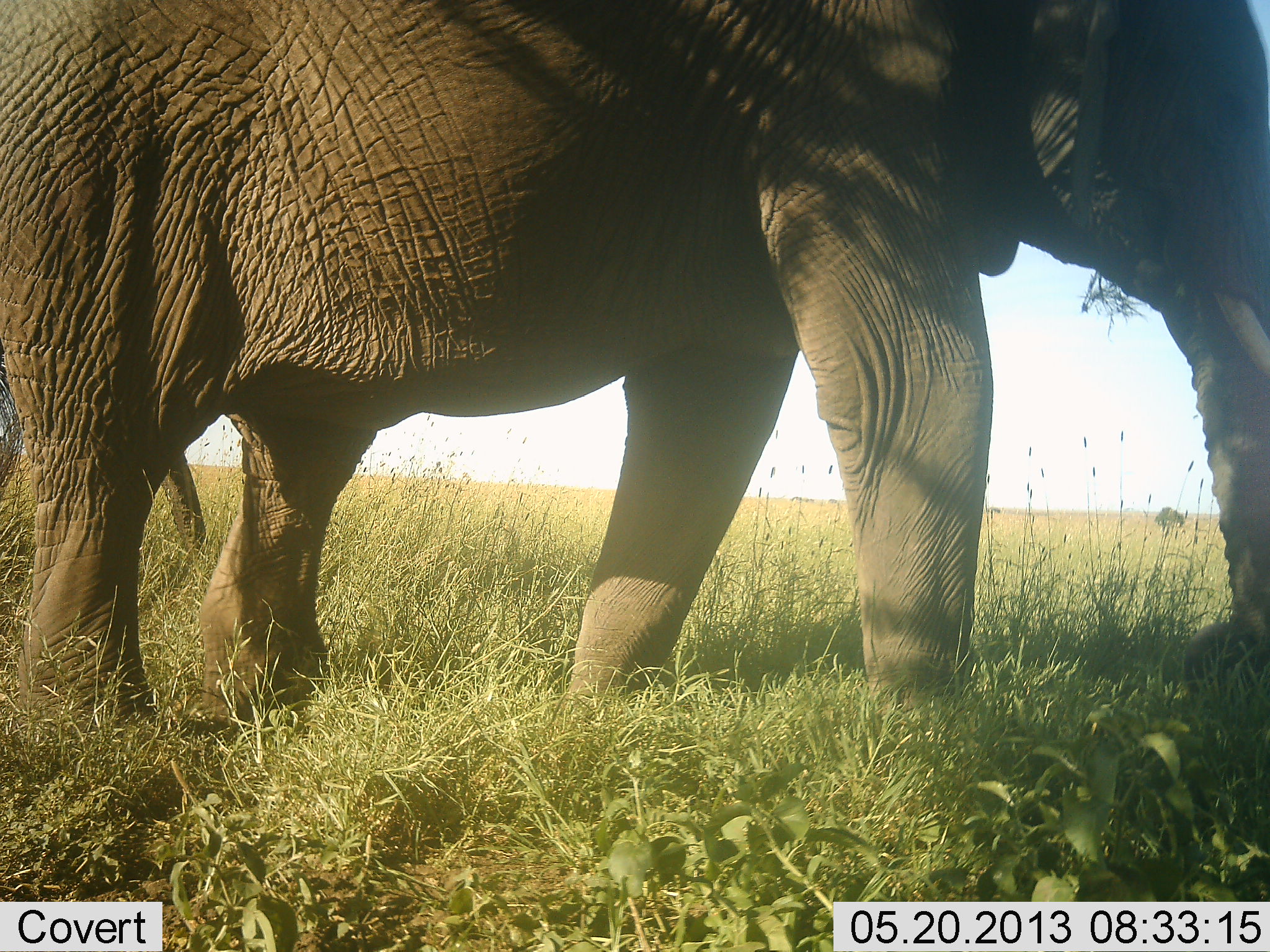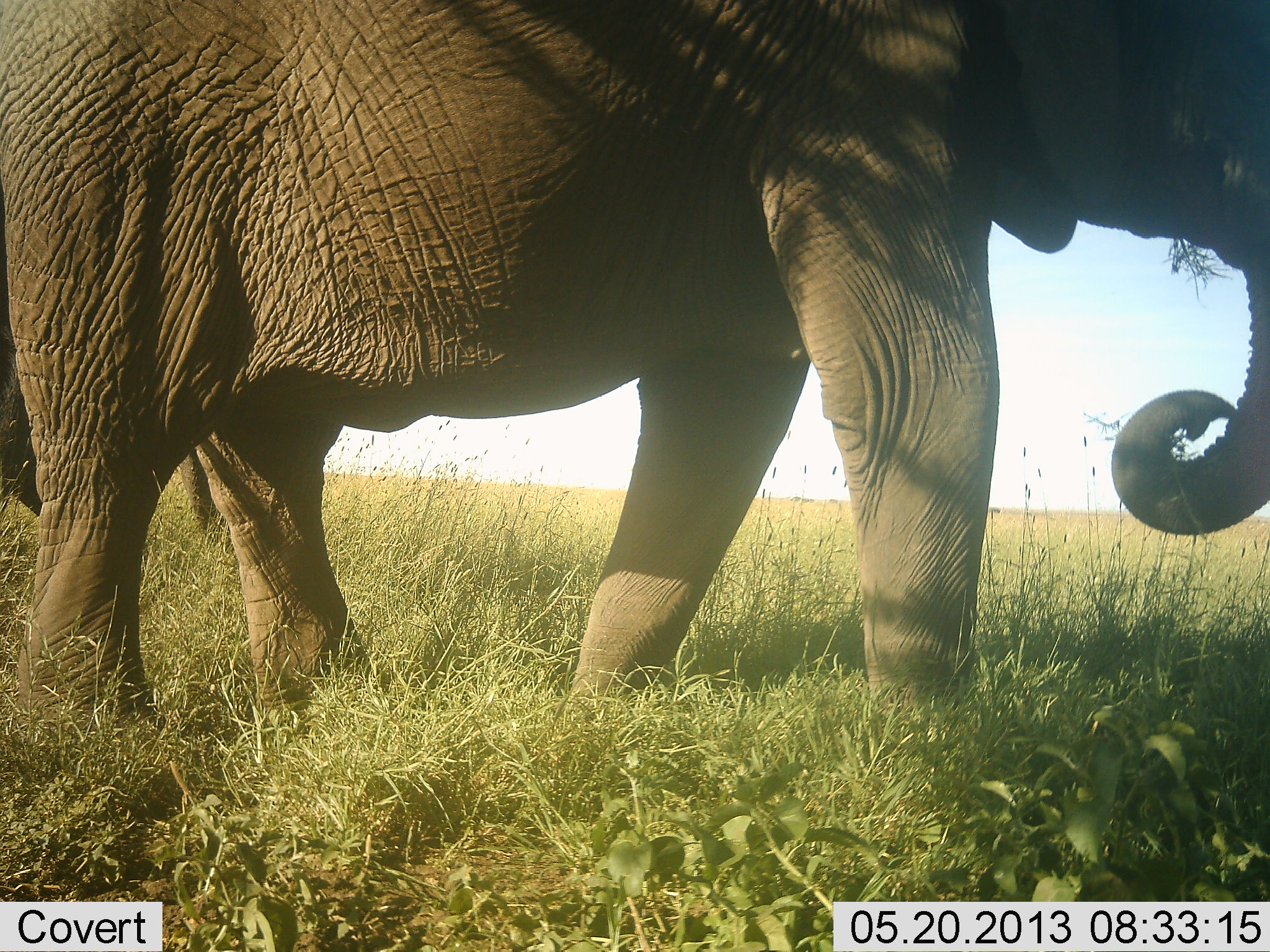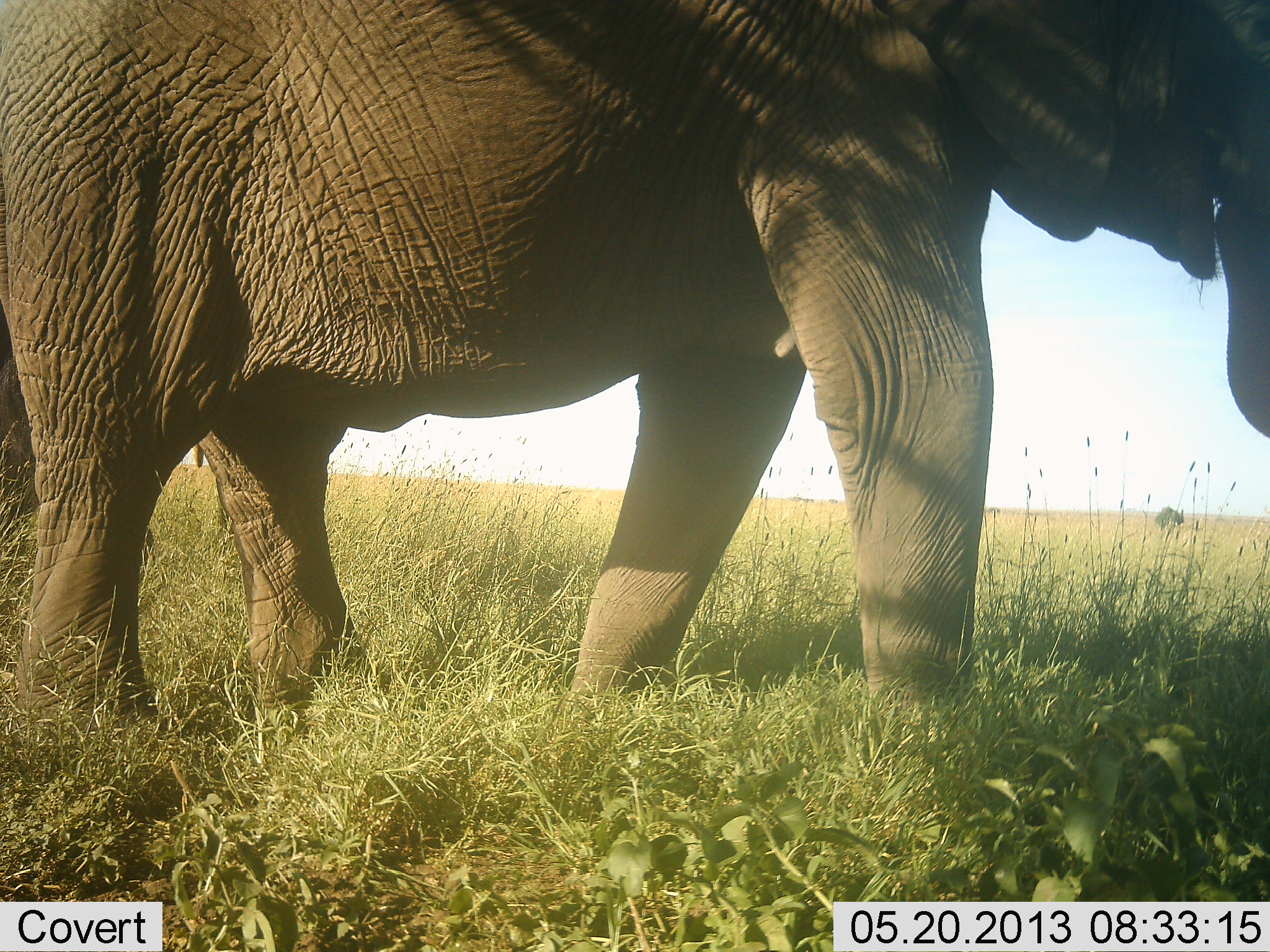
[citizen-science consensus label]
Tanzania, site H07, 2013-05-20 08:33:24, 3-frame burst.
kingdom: Animalia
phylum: Chordata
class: Mammalia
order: Proboscidea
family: Elephantidae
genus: Loxodonta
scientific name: Loxodonta africana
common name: african bush elephant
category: elephant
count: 1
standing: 45%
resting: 0%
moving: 5%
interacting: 0%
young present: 0%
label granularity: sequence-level